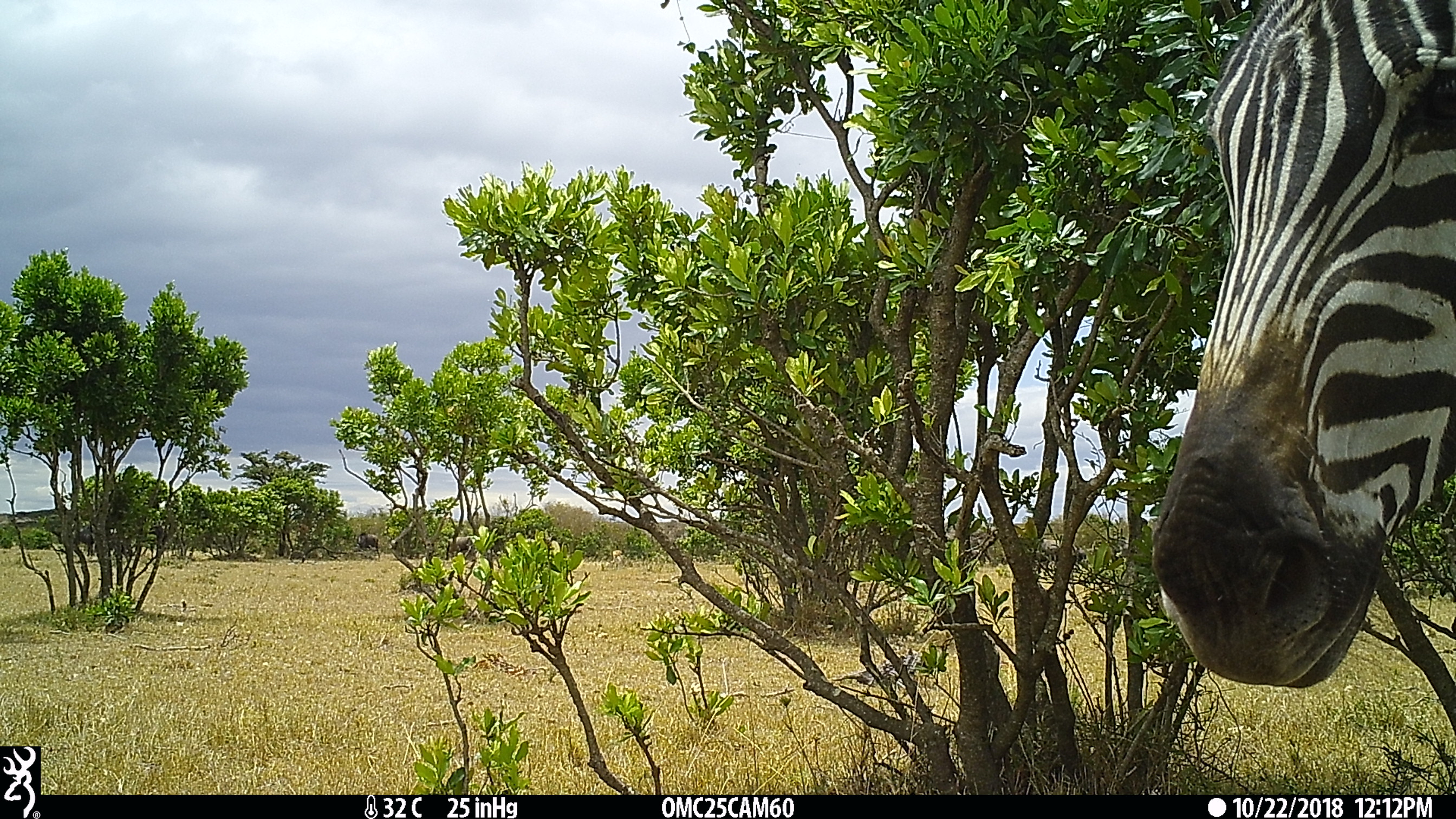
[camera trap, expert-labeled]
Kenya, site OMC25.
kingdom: Animalia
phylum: Chordata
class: Mammalia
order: Artiodactyla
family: Bovidae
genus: Connochaetes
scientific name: Connochaetes taurinus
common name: blue wildebeest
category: wildebeest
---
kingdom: Animalia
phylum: Chordata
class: Mammalia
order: Perissodactyla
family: Equidae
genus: Equus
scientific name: Equus quagga burchellii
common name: burchell's zebra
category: zebra